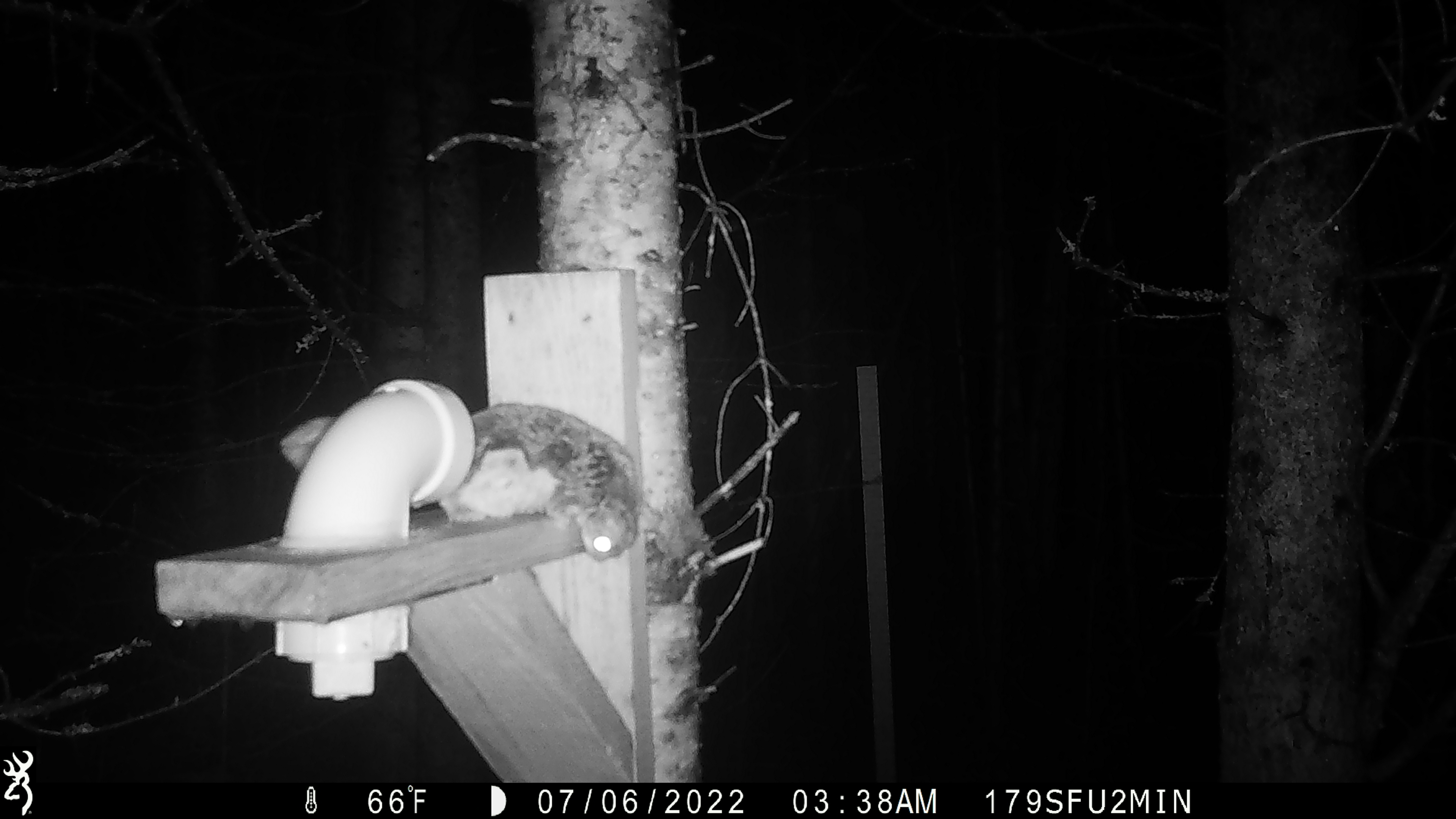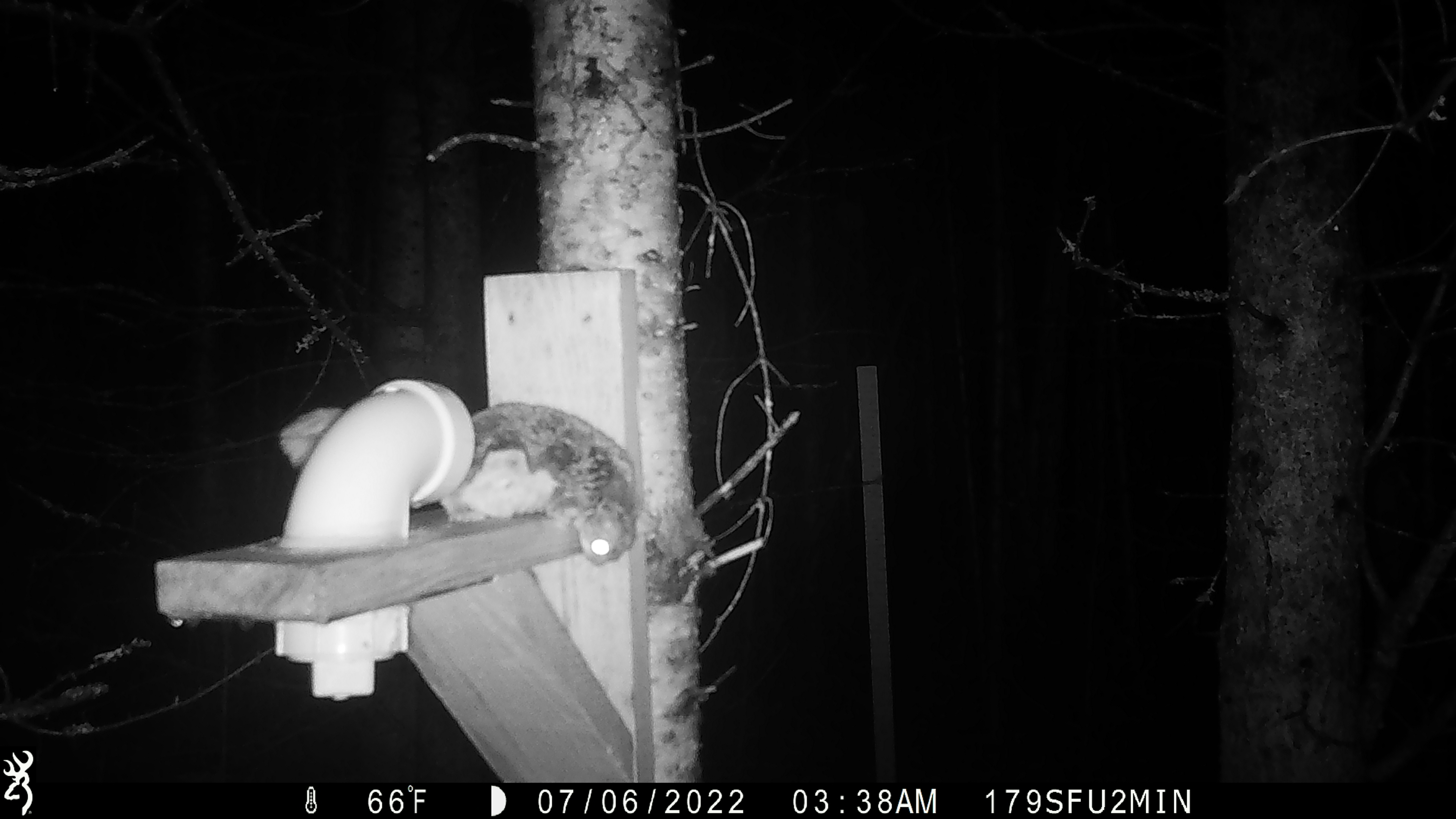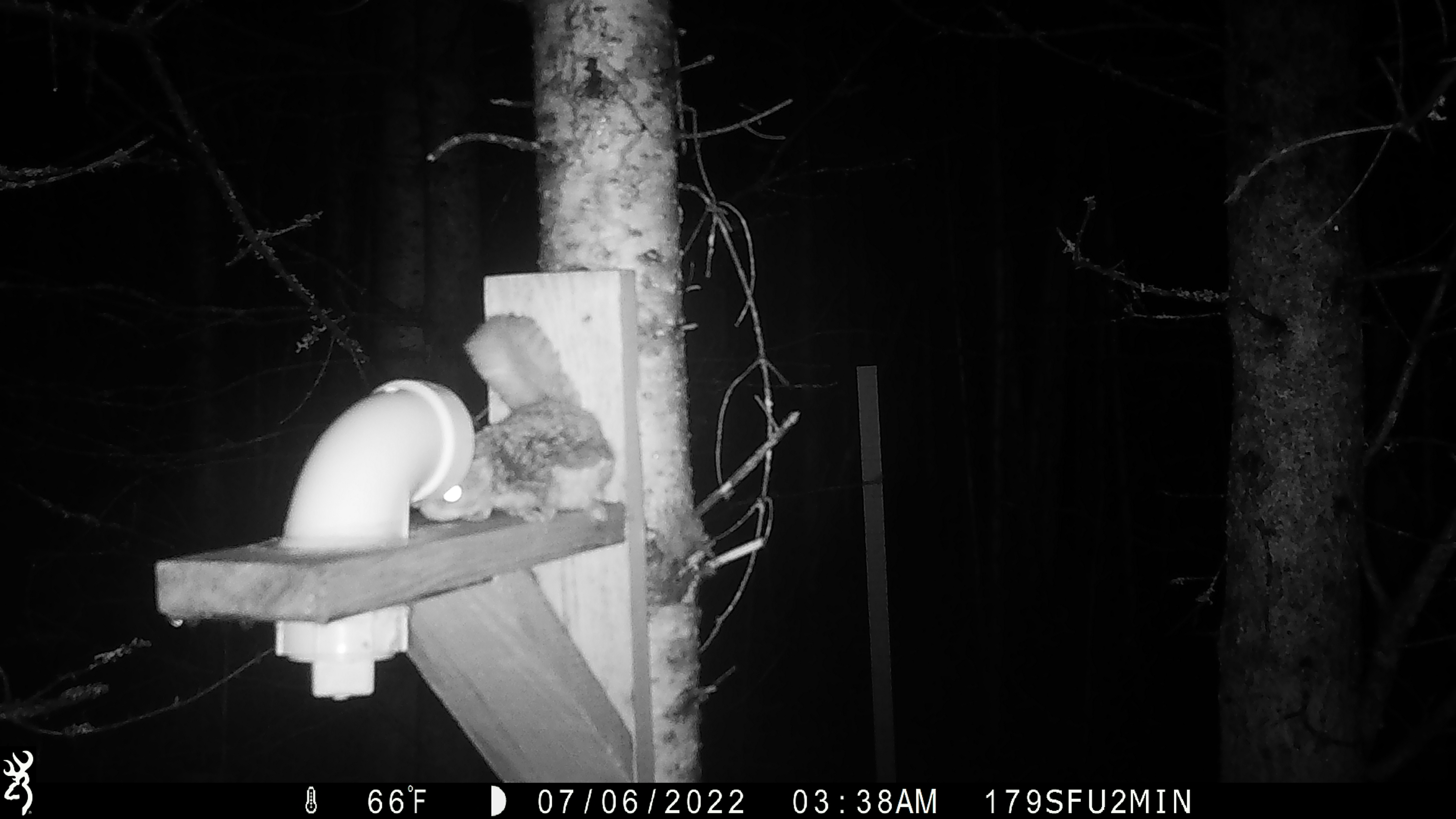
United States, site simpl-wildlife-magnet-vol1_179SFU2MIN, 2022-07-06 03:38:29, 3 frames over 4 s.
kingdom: Animalia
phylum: Chordata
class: Mammalia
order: Rodentia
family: Sciuridae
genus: Glaucomys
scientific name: Glaucomys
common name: flying squirrel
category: flying squirrel sp.